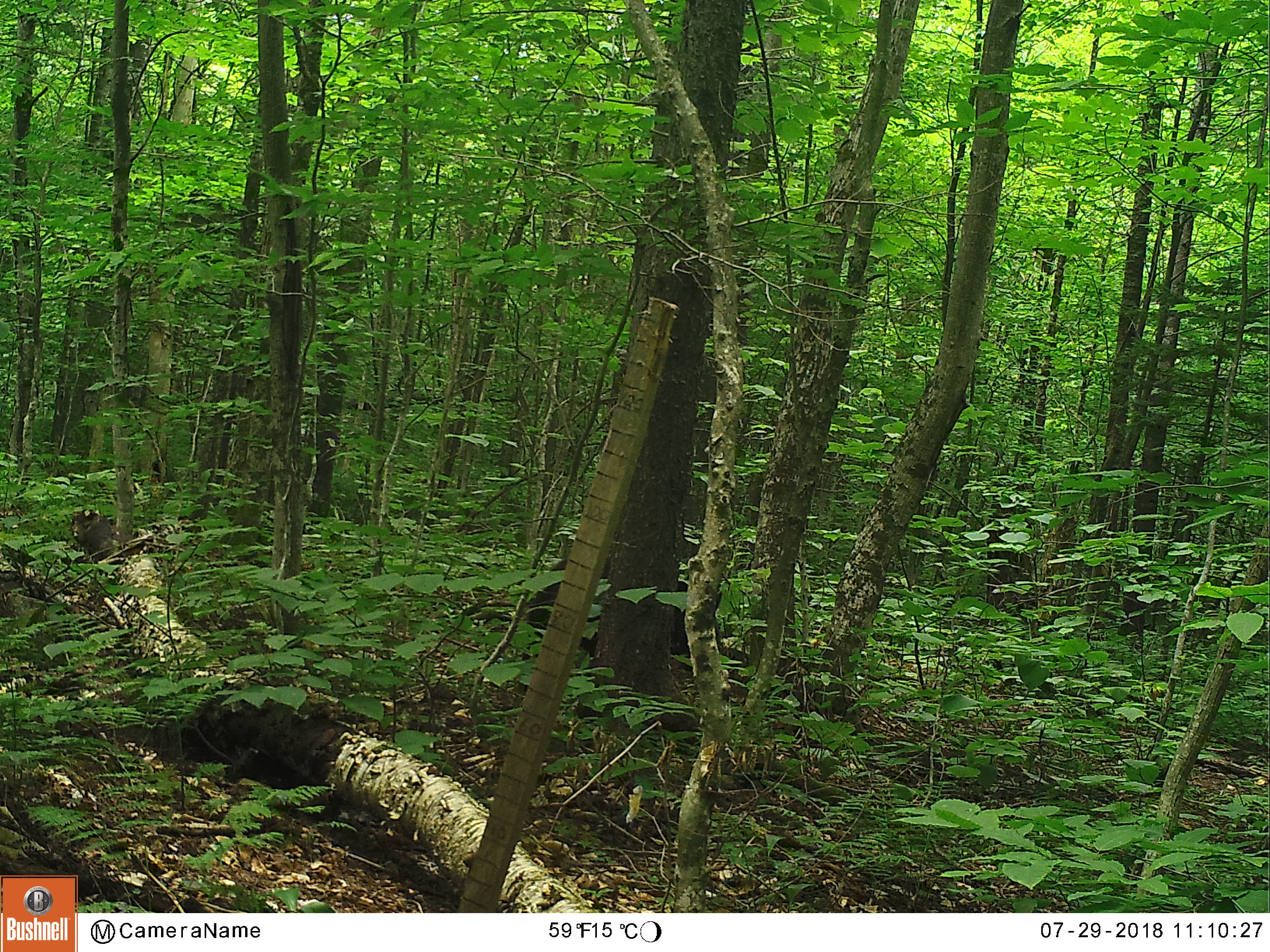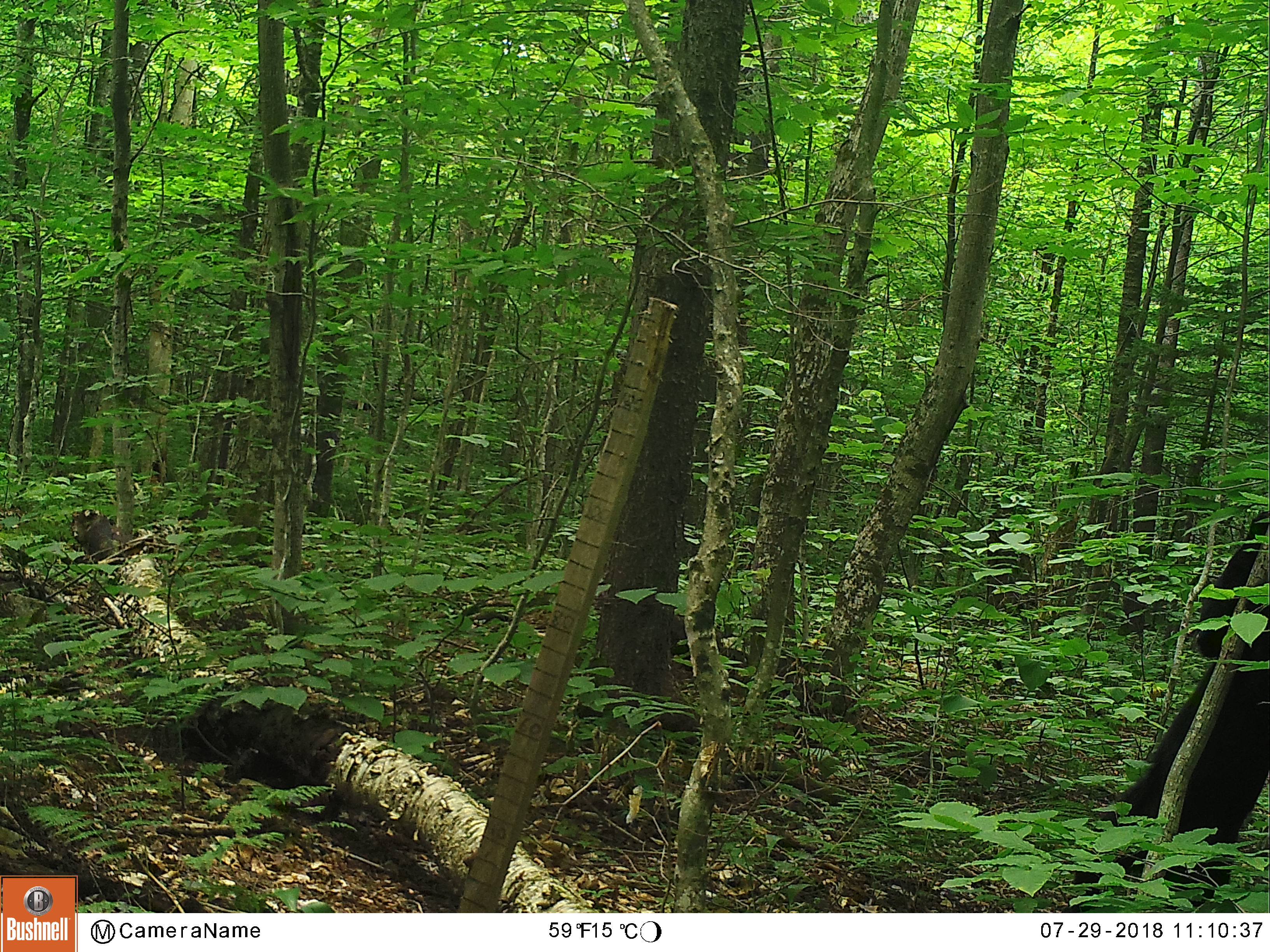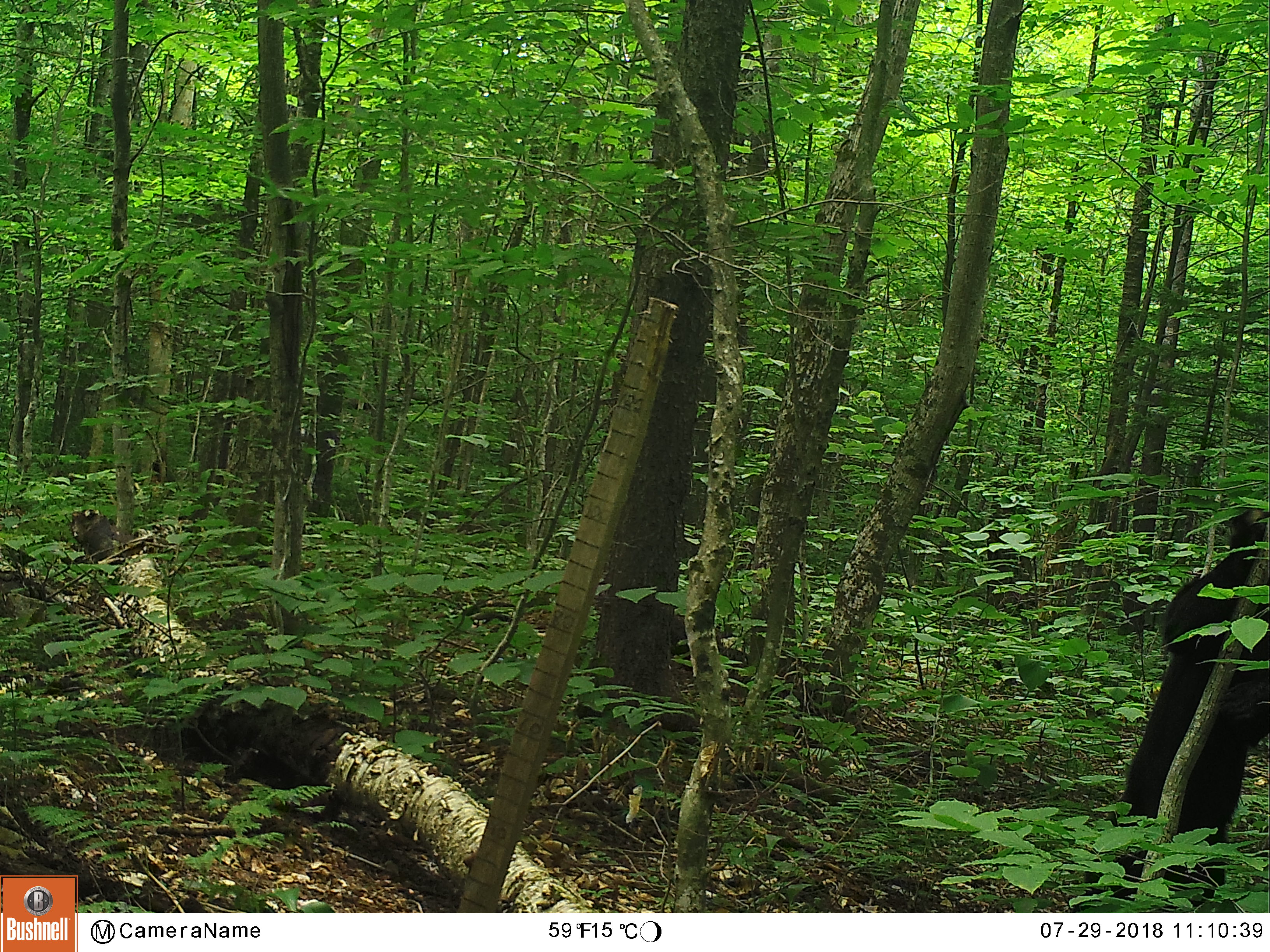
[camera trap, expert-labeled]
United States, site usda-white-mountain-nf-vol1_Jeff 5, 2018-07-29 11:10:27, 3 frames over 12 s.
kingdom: Animalia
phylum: Chordata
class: Mammalia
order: Carnivora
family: Ursidae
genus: Ursus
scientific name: Ursus americanus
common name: black bear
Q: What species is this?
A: Black bear (Ursus americanus).